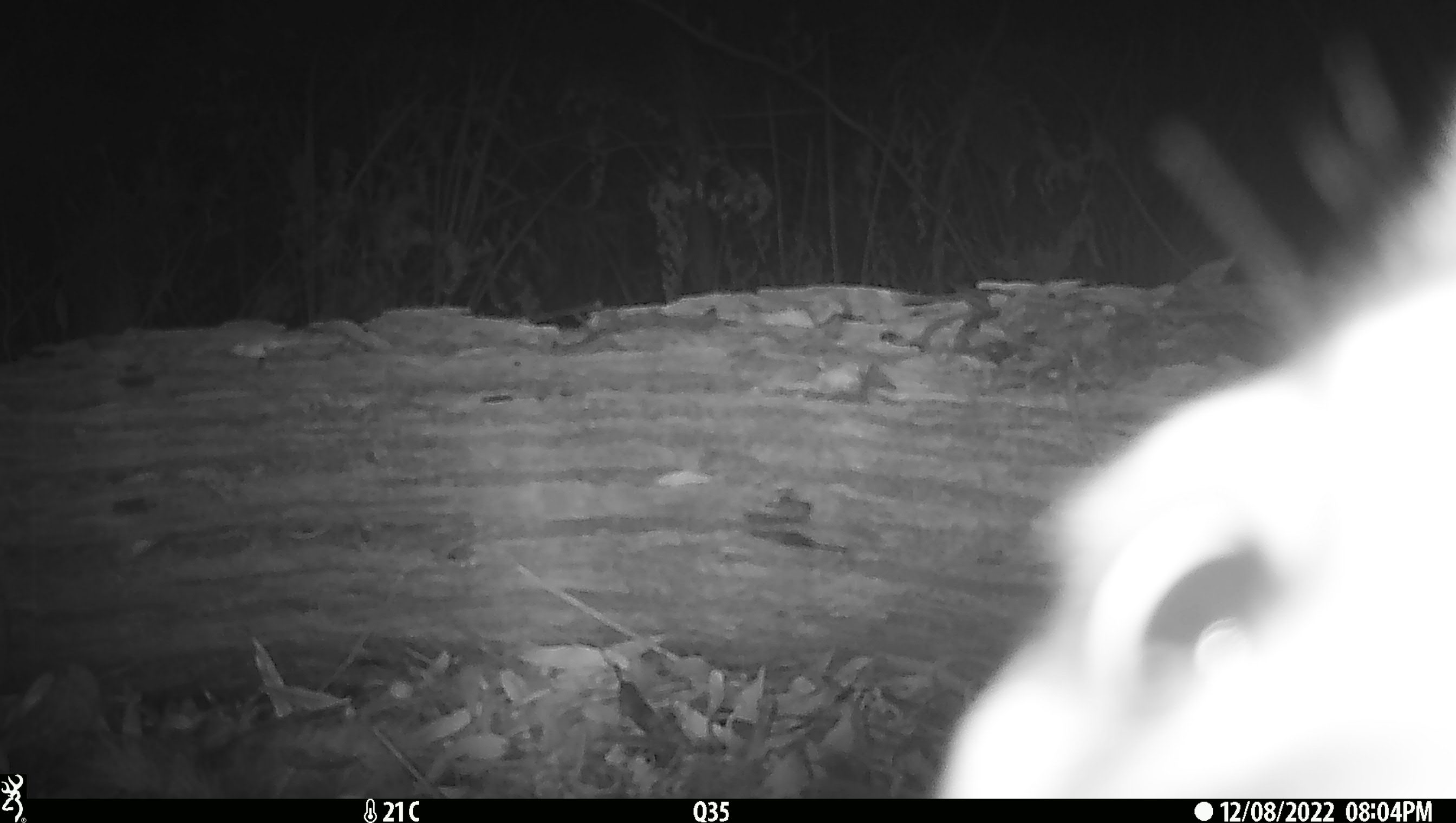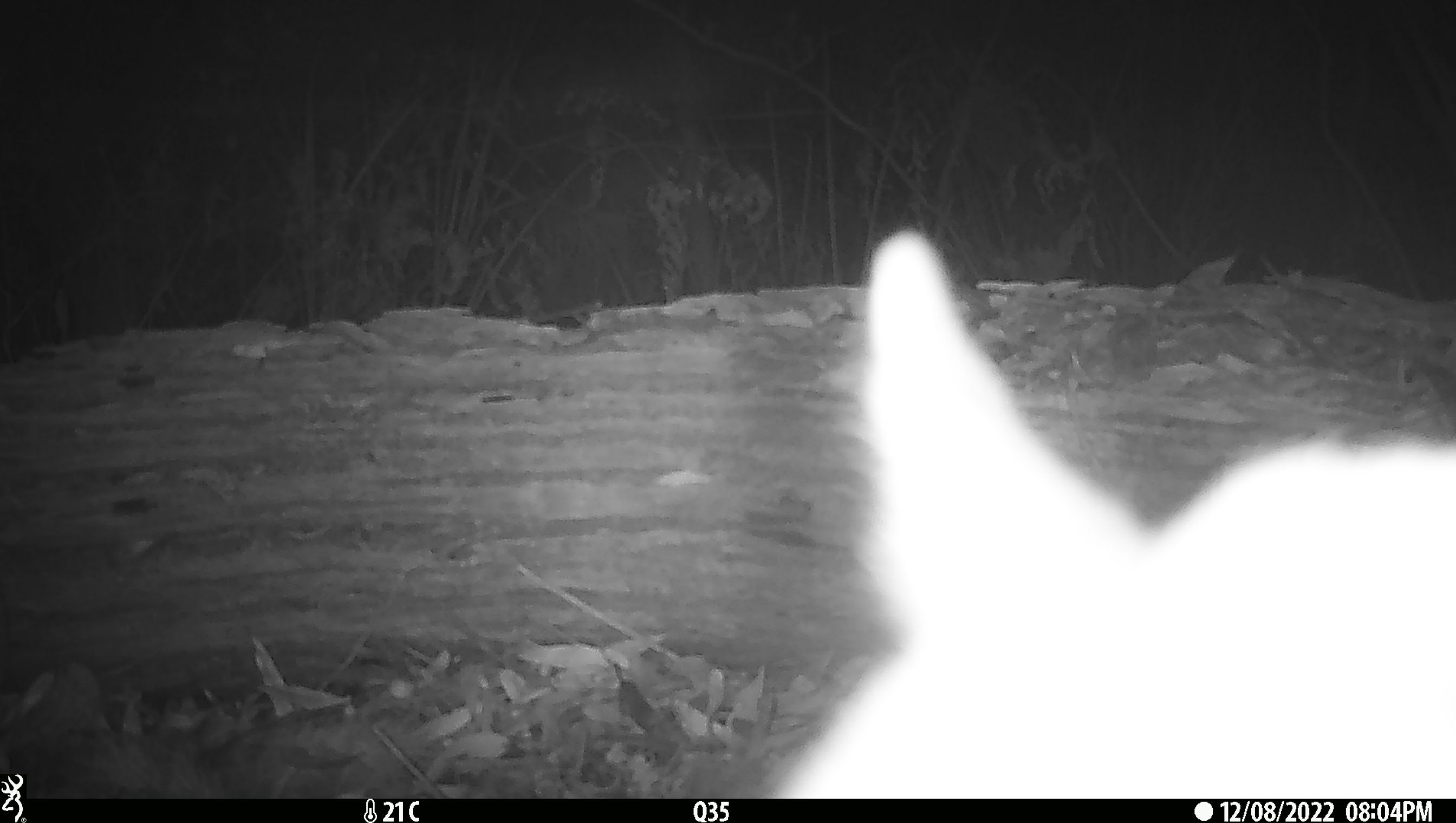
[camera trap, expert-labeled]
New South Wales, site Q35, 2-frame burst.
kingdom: Animalia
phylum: Chordata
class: Mammalia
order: Carnivora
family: Canidae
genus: Canis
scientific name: Canis familiaris dingo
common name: dingo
Dingo (Canis familiaris dingo).